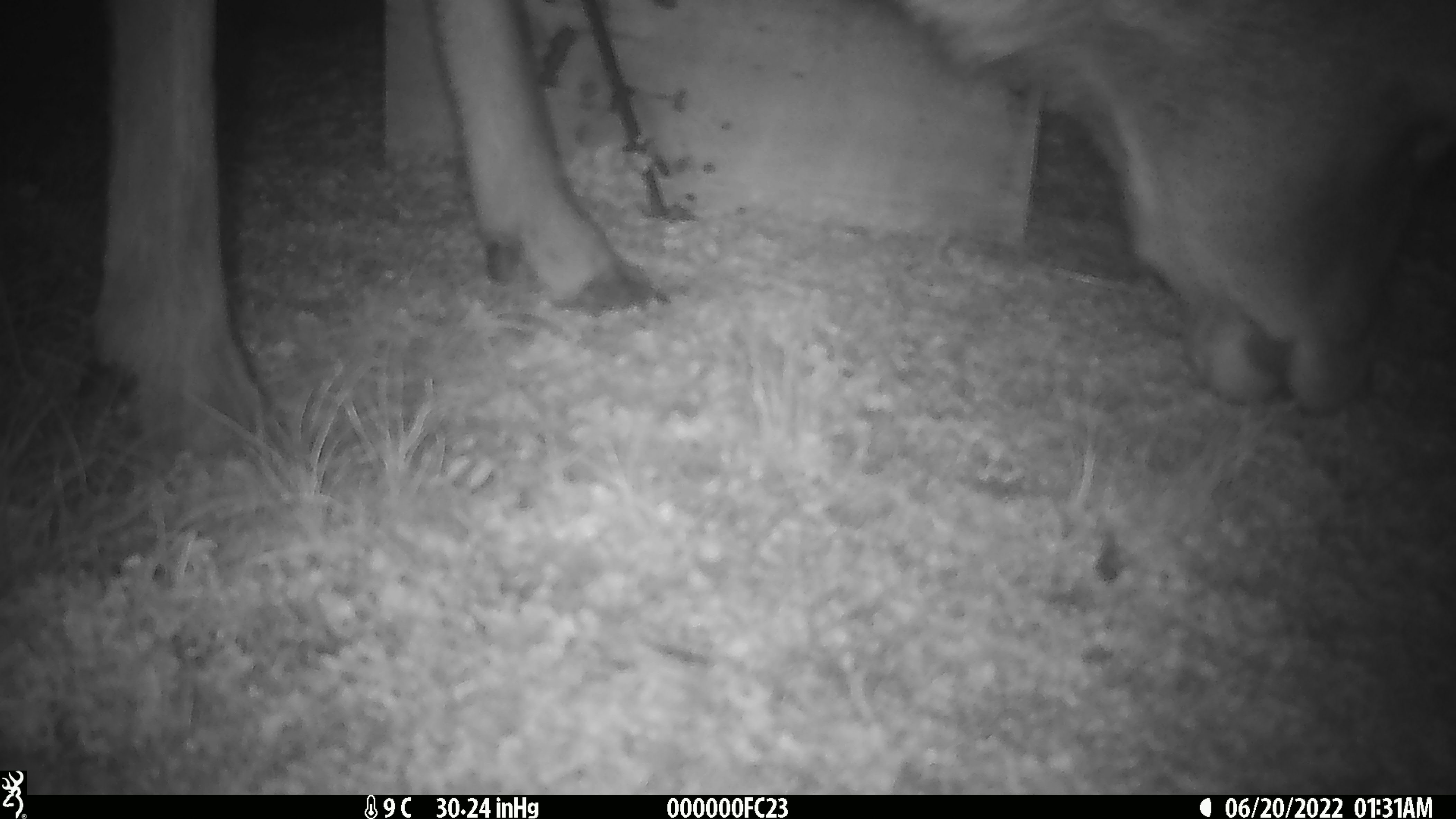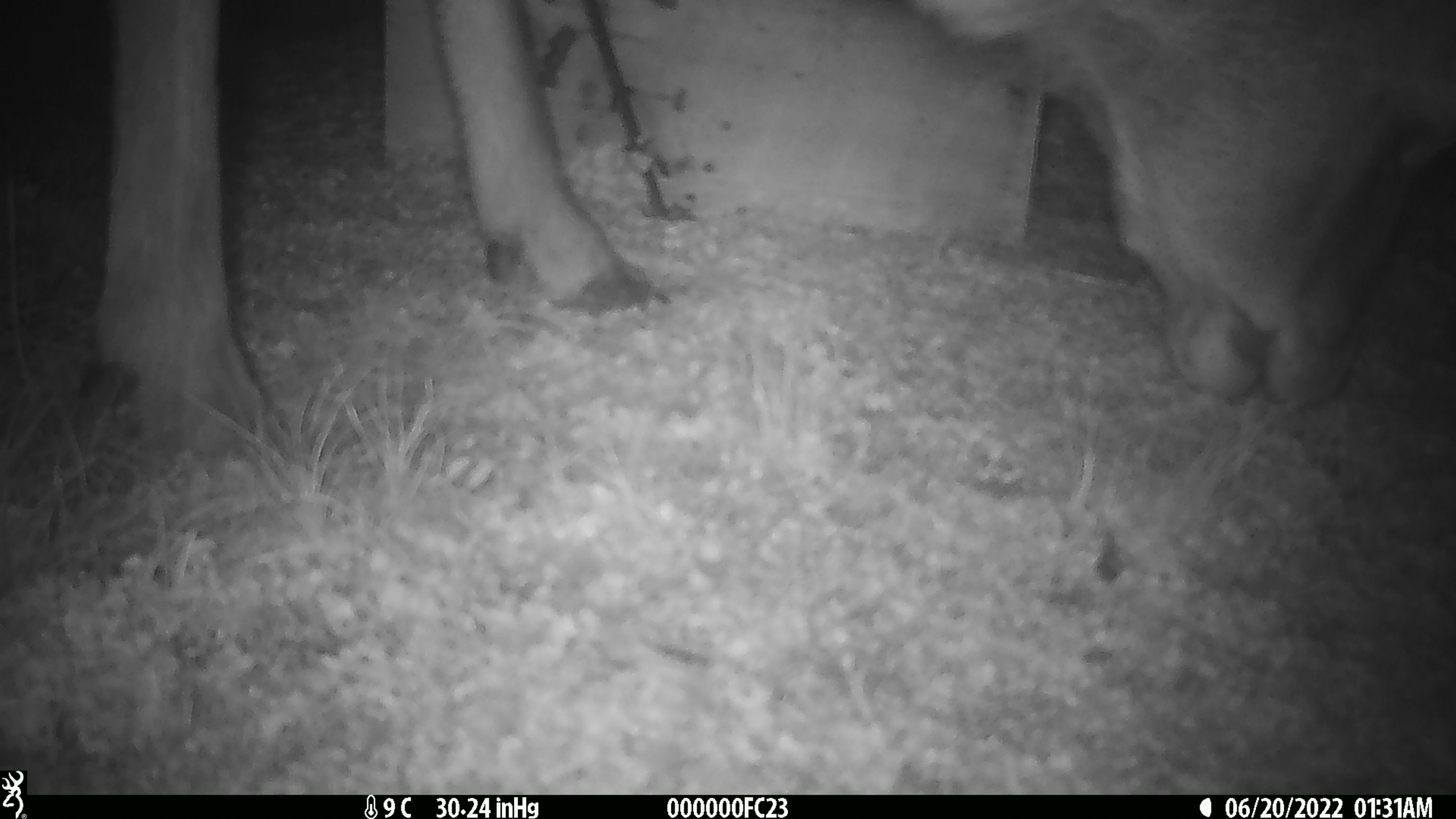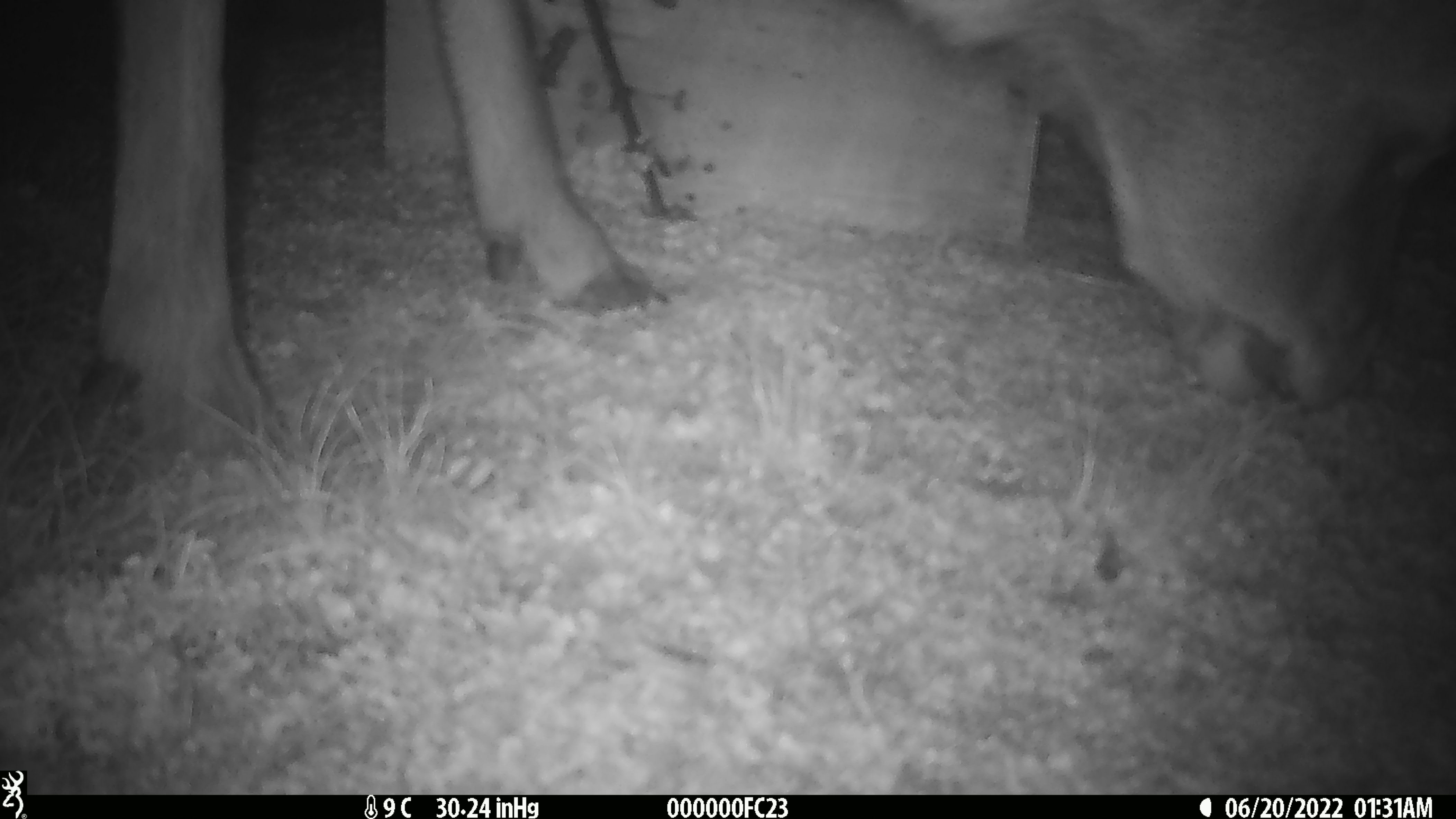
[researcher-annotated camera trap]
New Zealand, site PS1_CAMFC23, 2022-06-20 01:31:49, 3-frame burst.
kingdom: Animalia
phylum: Chordata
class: Mammalia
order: Artiodactyla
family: Cervidae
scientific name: Cervidae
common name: deer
Deer (Cervidae).